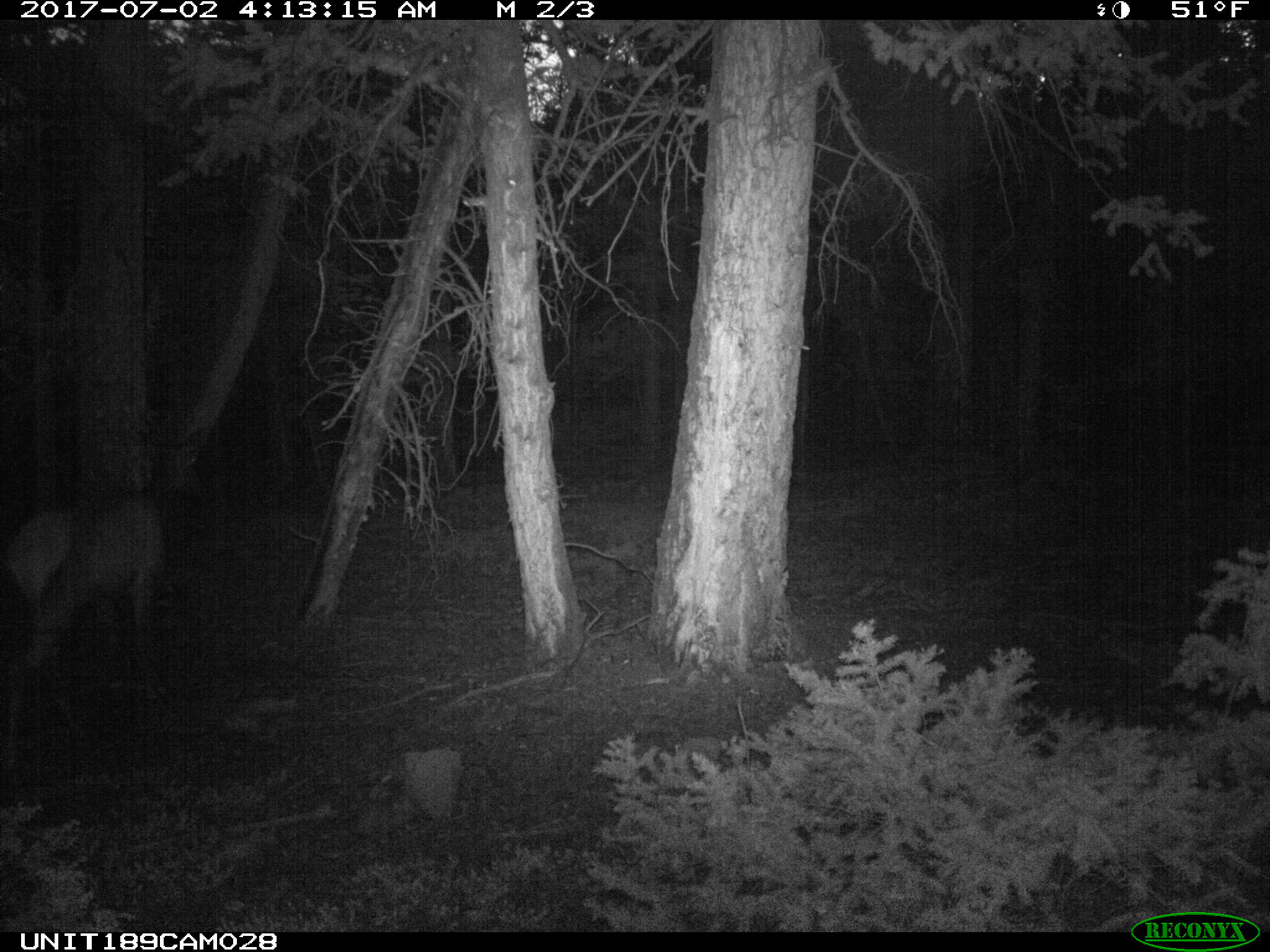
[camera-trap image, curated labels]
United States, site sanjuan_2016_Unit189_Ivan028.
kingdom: Animalia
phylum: Chordata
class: Mammalia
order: Artiodactyla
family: Cervidae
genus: Cervus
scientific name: Cervus elaphus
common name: red deer